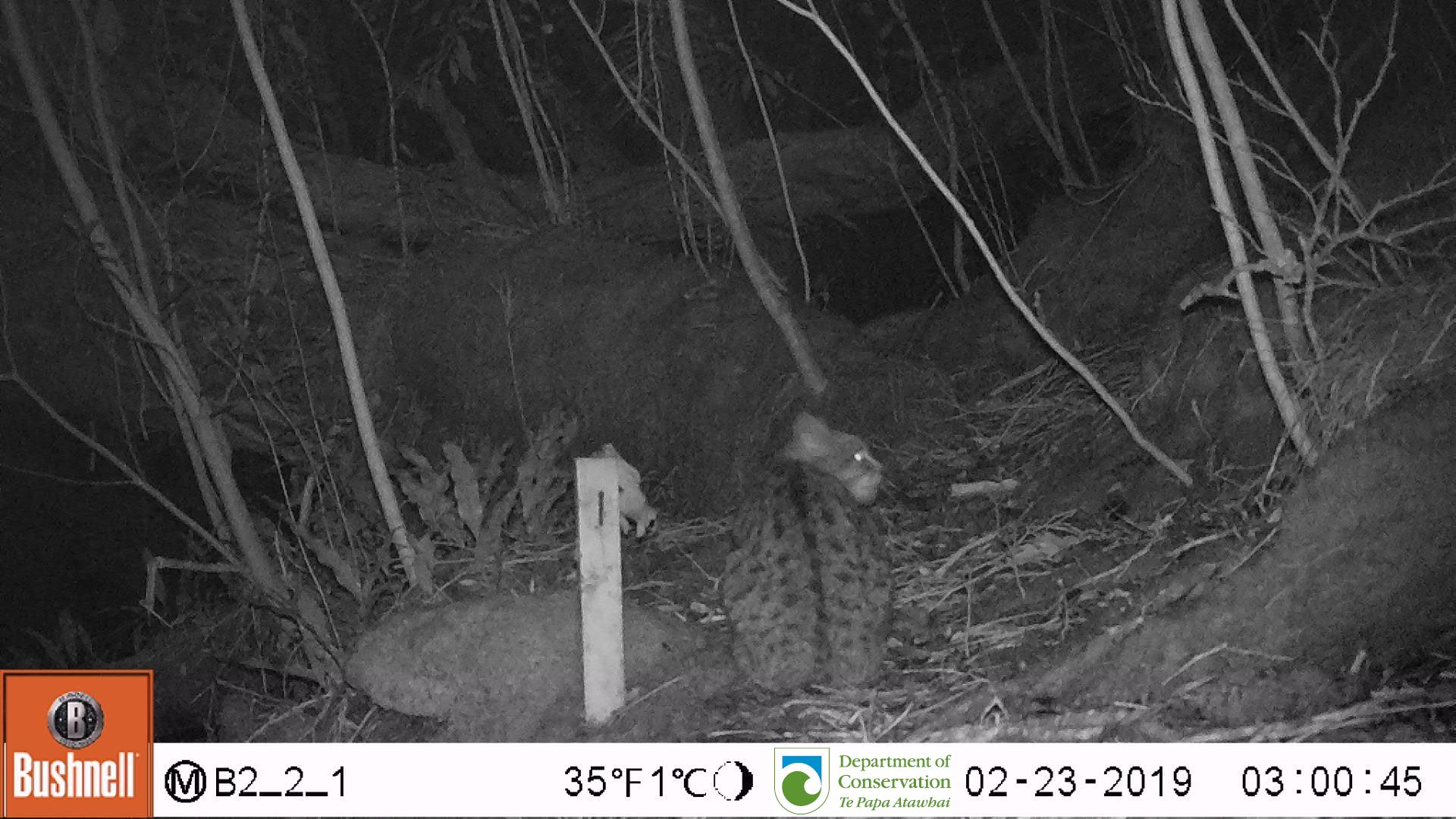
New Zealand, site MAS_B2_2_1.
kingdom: Animalia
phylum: Chordata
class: Mammalia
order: Carnivora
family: Felidae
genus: Felis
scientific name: Felis catus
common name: domestic cat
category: cat